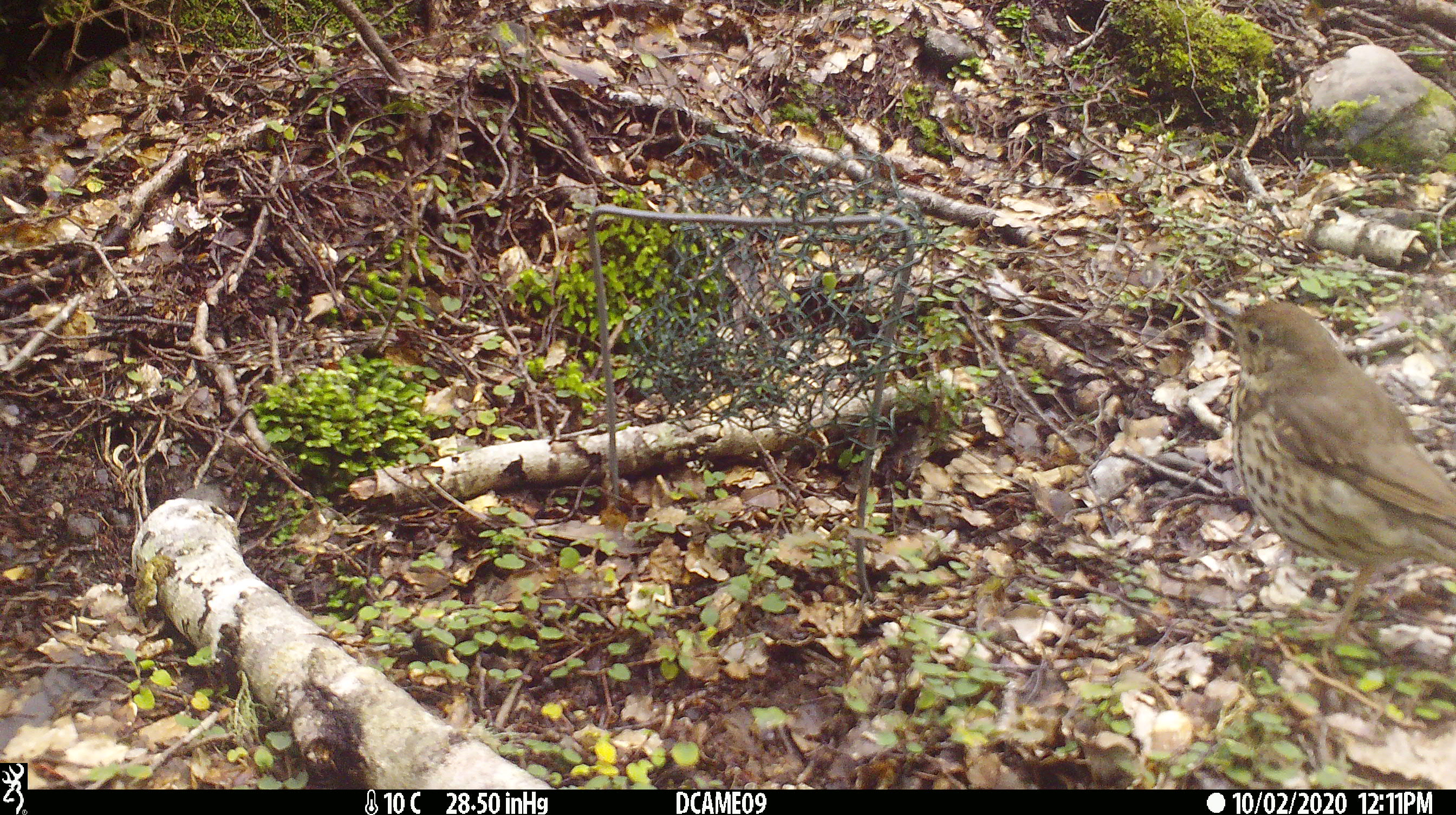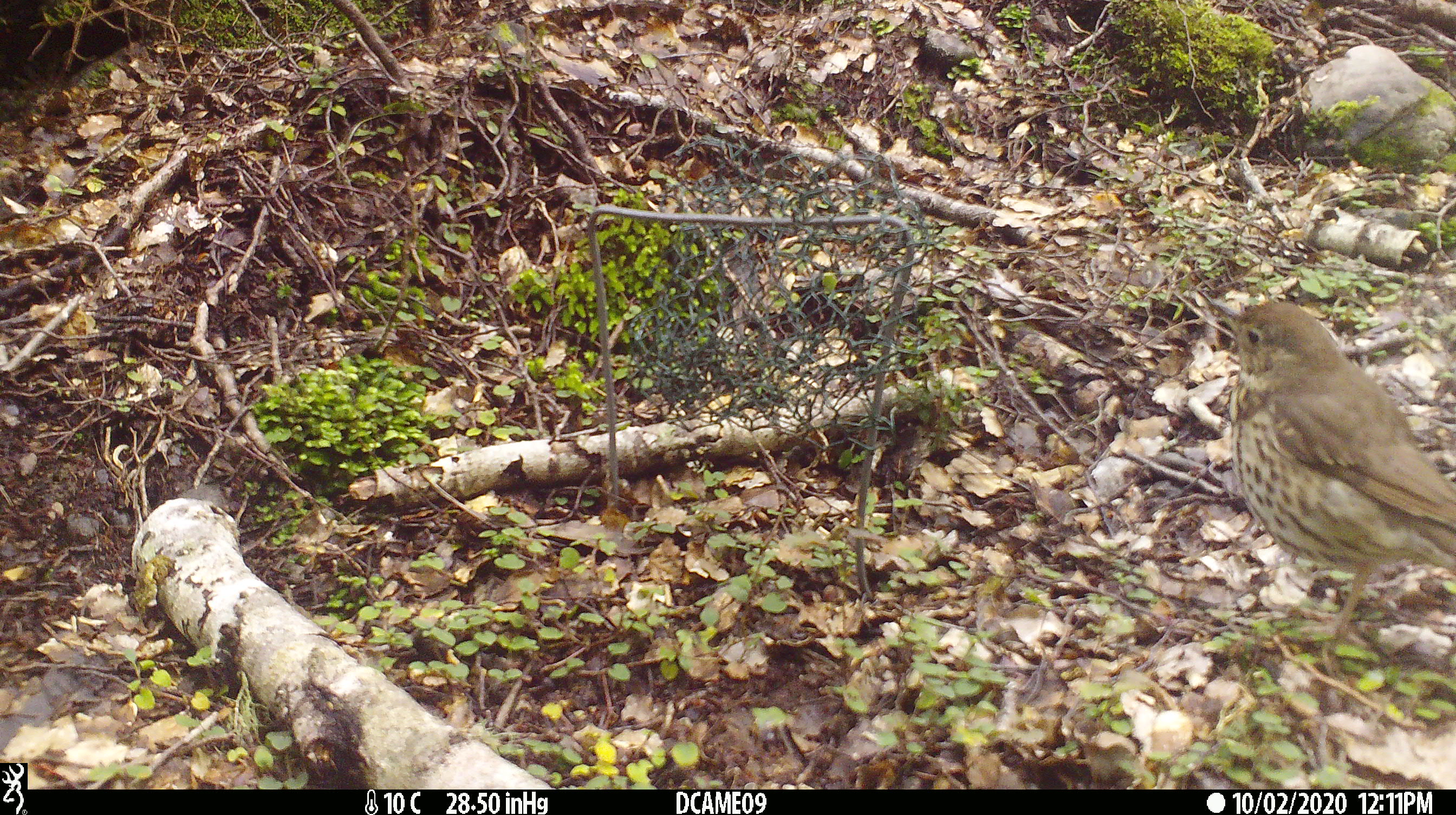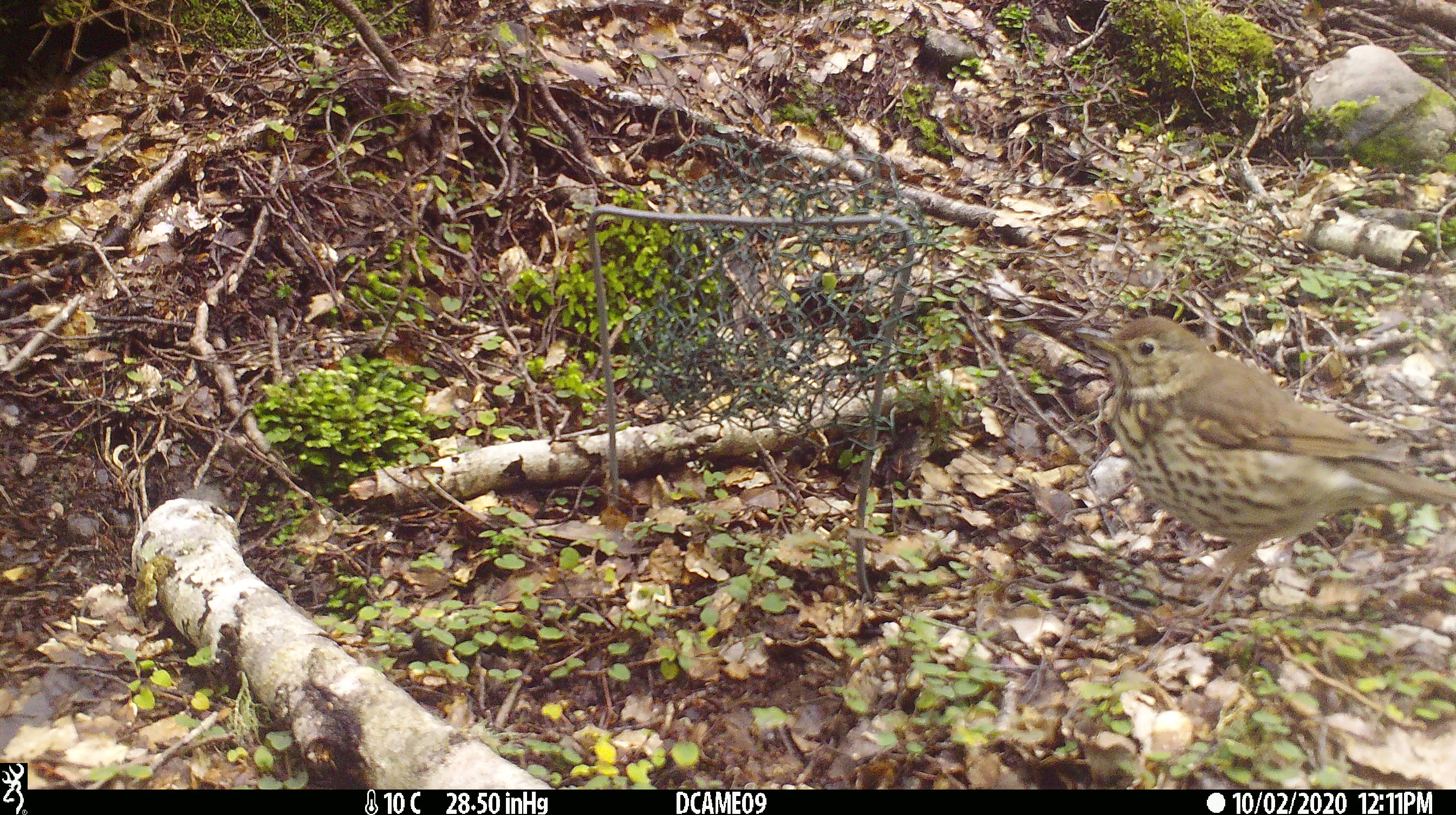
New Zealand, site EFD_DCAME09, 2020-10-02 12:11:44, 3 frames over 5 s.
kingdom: Animalia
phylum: Chordata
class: Aves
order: Passeriformes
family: Turdidae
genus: Turdus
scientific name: Turdus philomelos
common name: song thrush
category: thrush